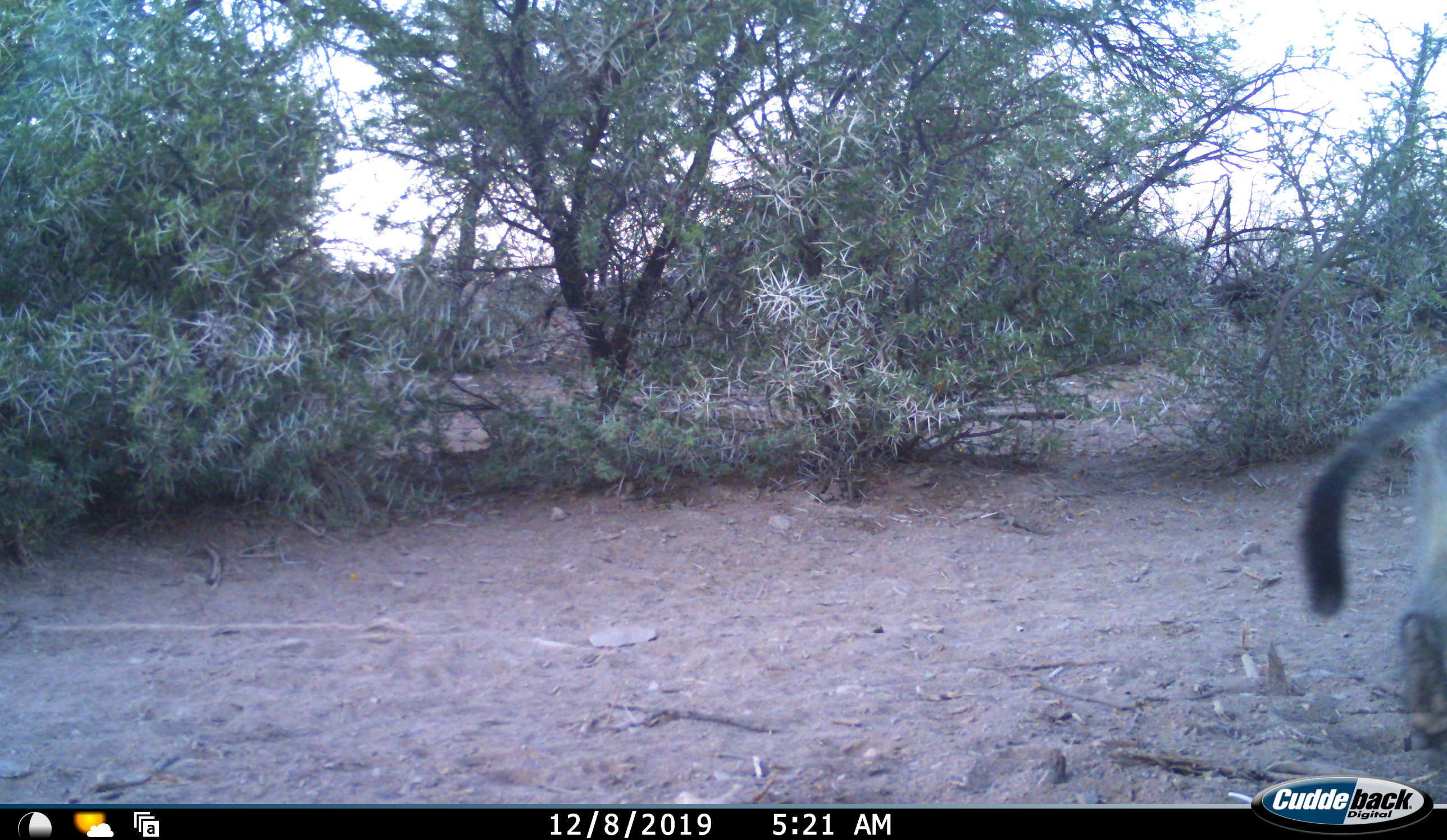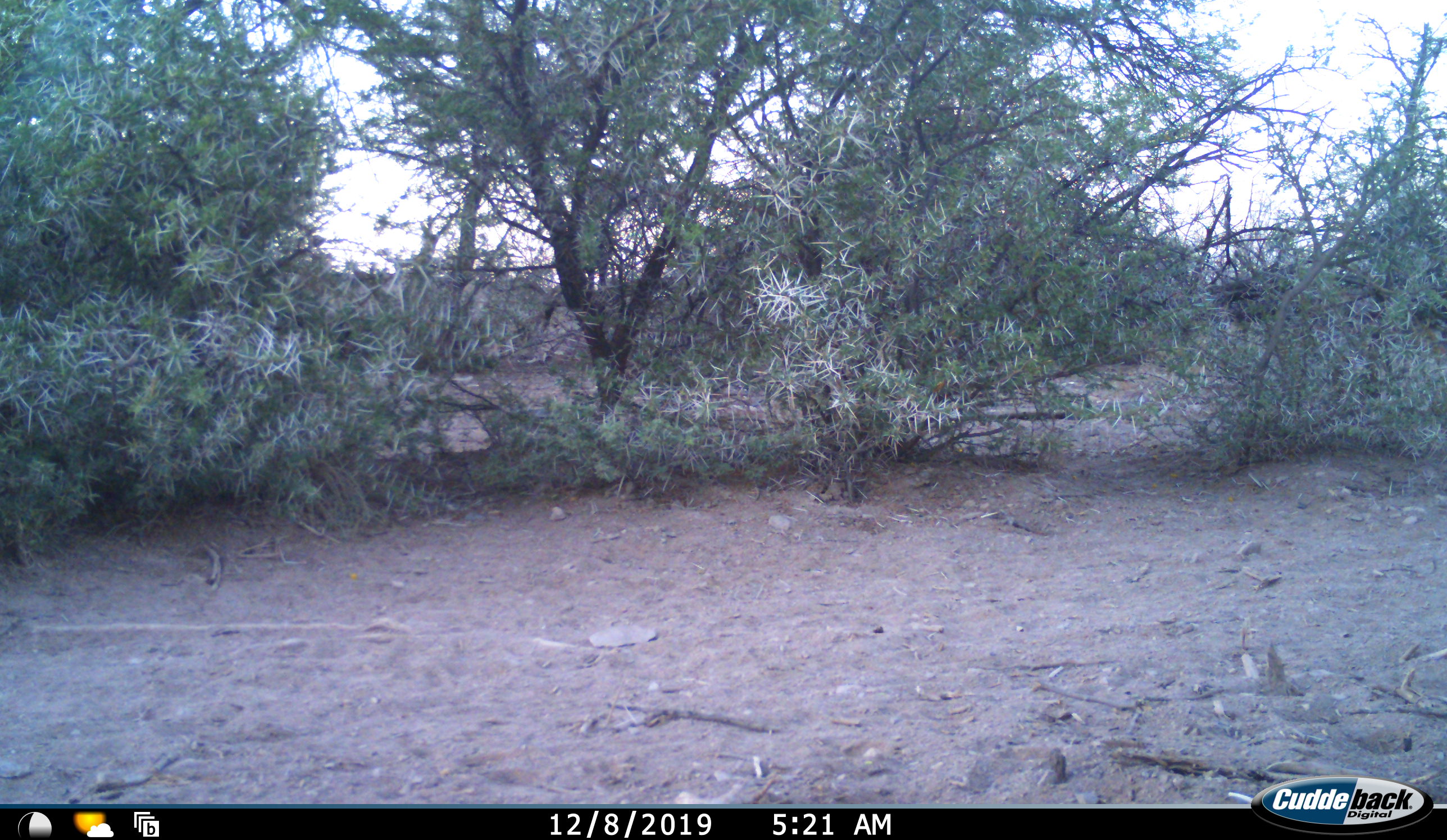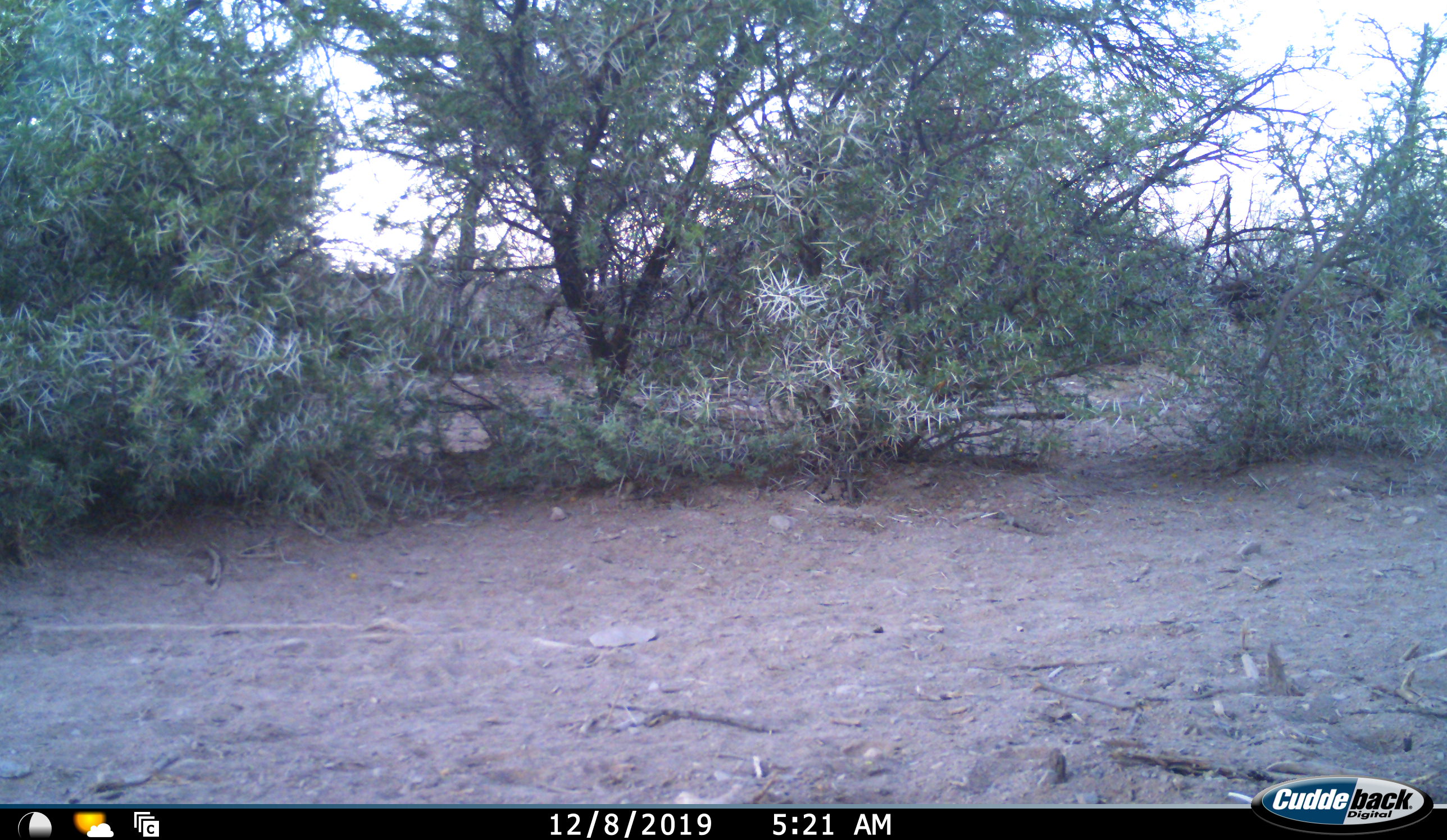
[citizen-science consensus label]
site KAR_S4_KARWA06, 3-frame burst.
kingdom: Animalia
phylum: Chordata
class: Mammalia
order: Primates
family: Cercopithecidae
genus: Chlorocebus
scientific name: Chlorocebus pygerythrus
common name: vervet monkey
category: monkeyvervet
Monkeyvervet (vervet monkey) (Chlorocebus pygerythrus), count 1. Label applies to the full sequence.